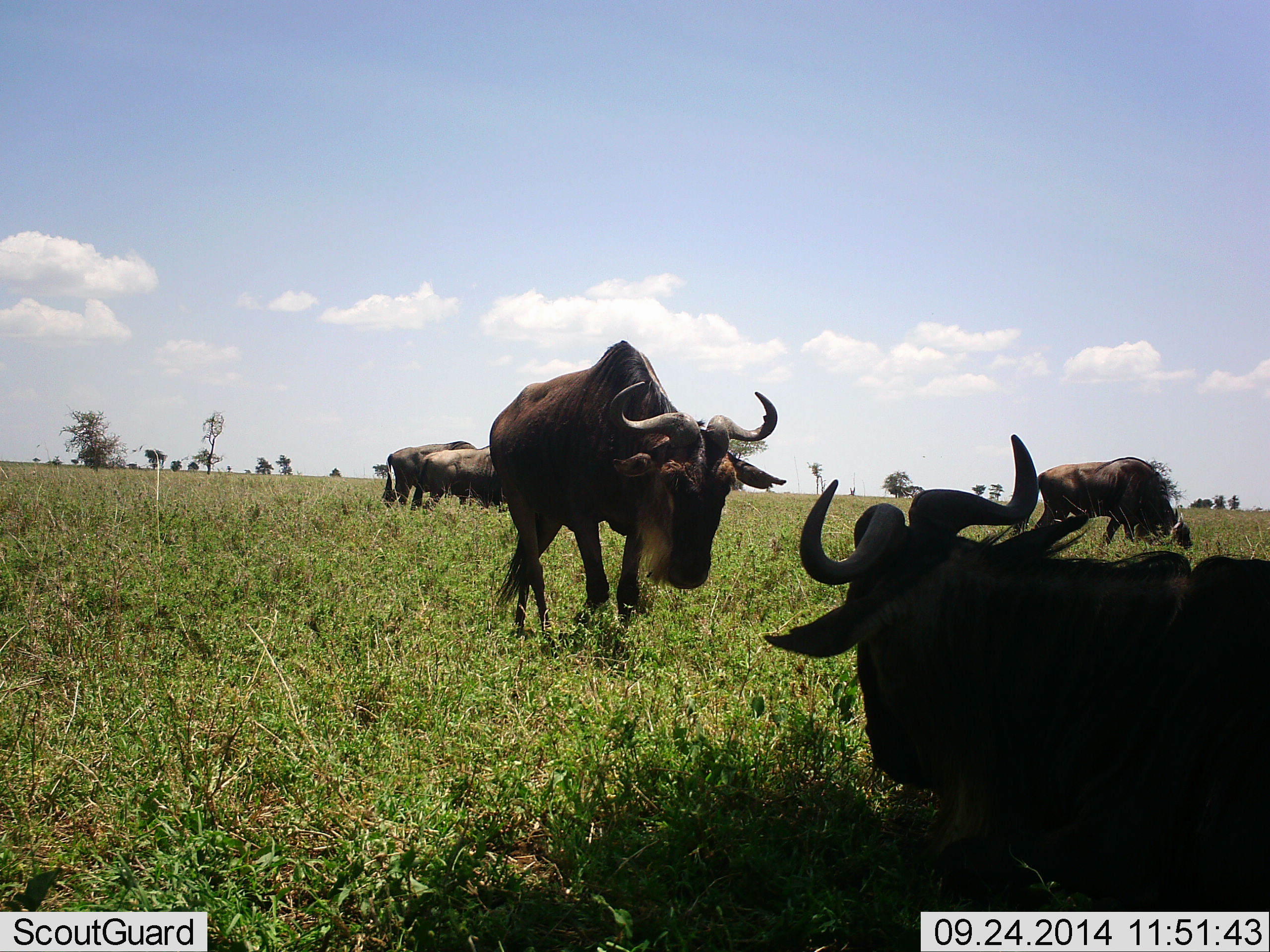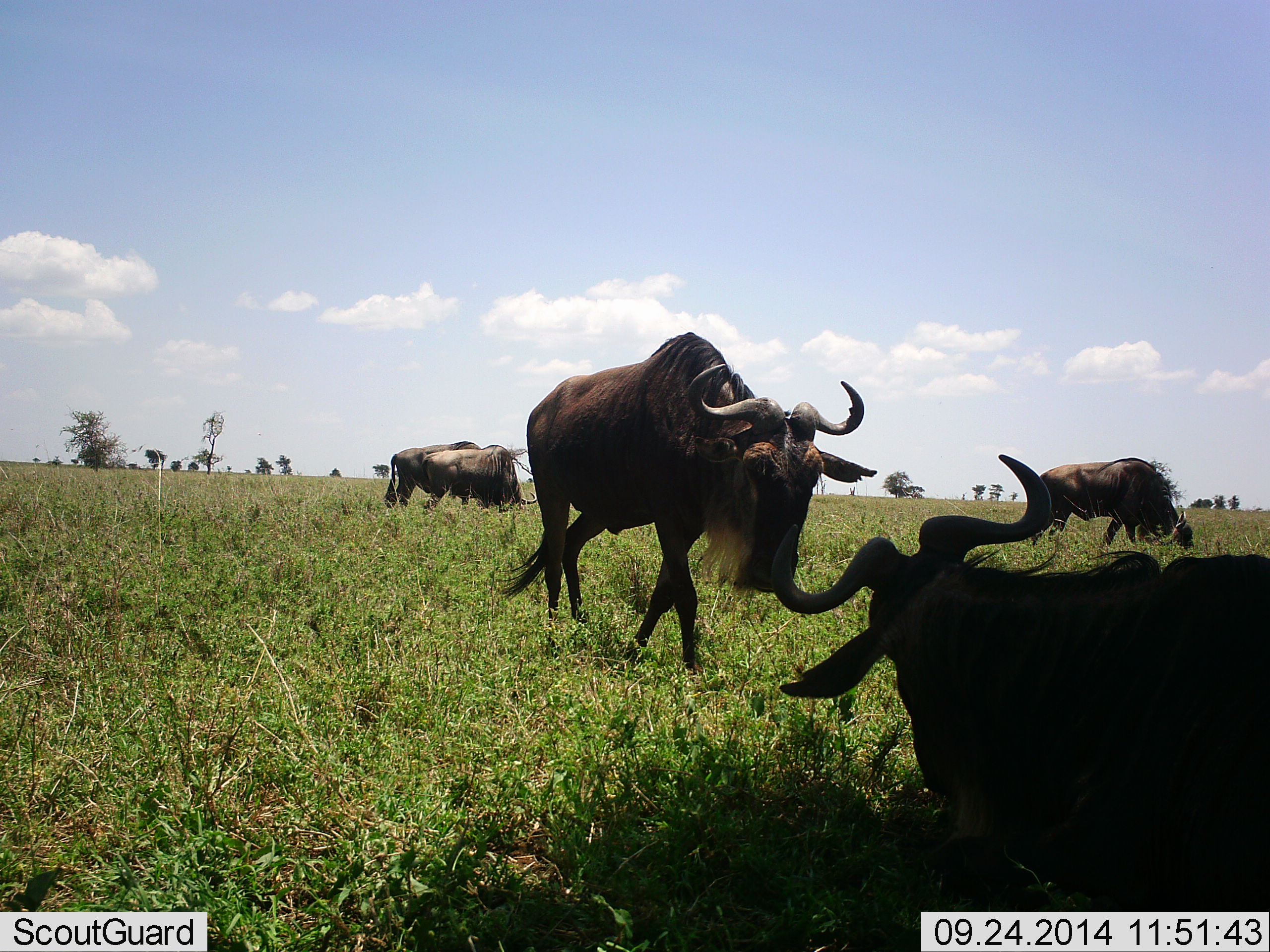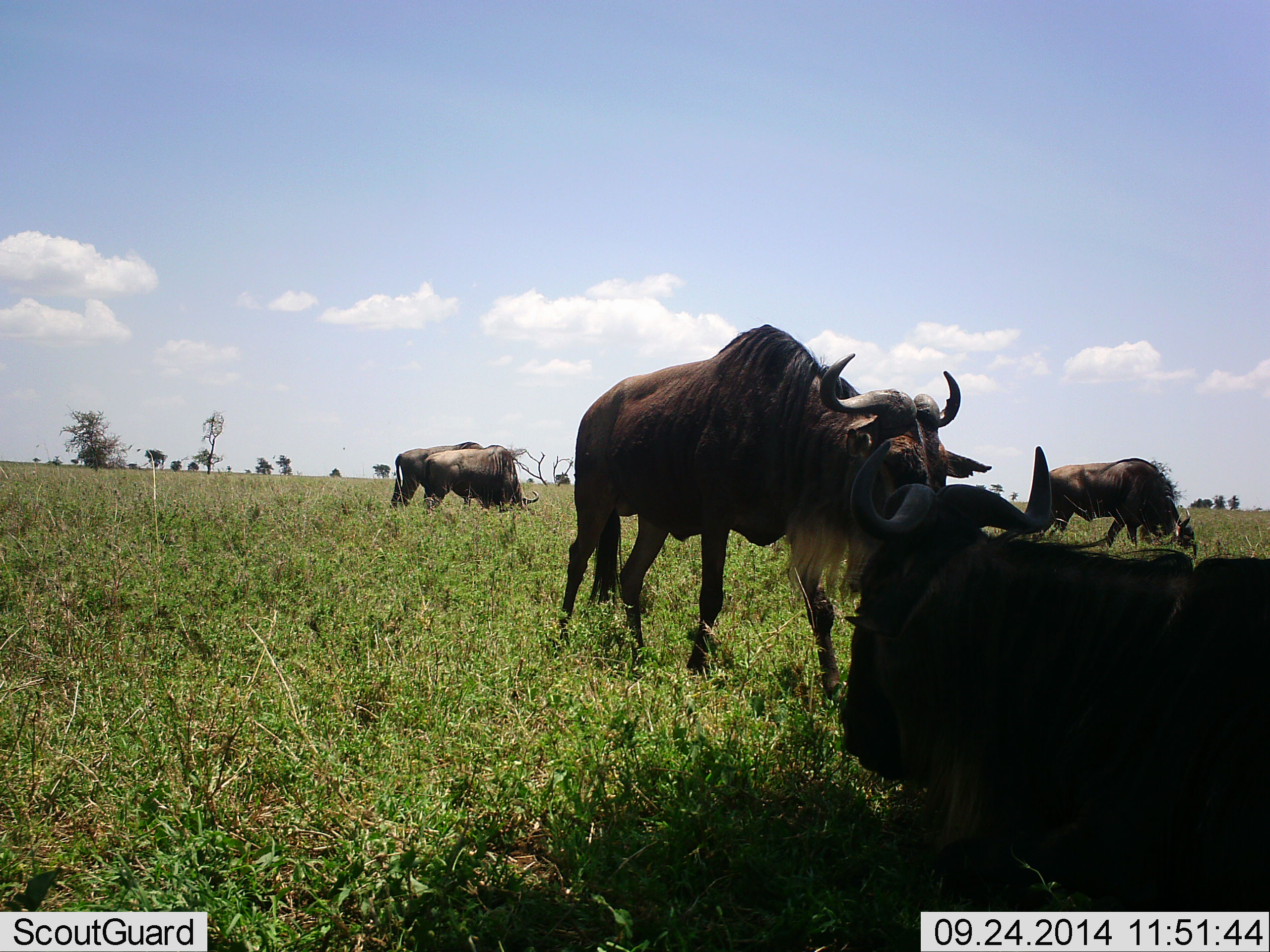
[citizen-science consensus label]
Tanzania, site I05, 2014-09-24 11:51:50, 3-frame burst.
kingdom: Animalia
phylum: Chordata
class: Mammalia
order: Artiodactyla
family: Bovidae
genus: Connochaetes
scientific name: Connochaetes taurinus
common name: blue wildebeest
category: wildebeest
Wildebeest (blue wildebeest) (Connochaetes taurinus), count 5. Behavior (volunteer vote fractions): standing 50%, resting 80%, moving 70%, interacting 10%. Young present (vote fraction): 0%. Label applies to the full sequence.